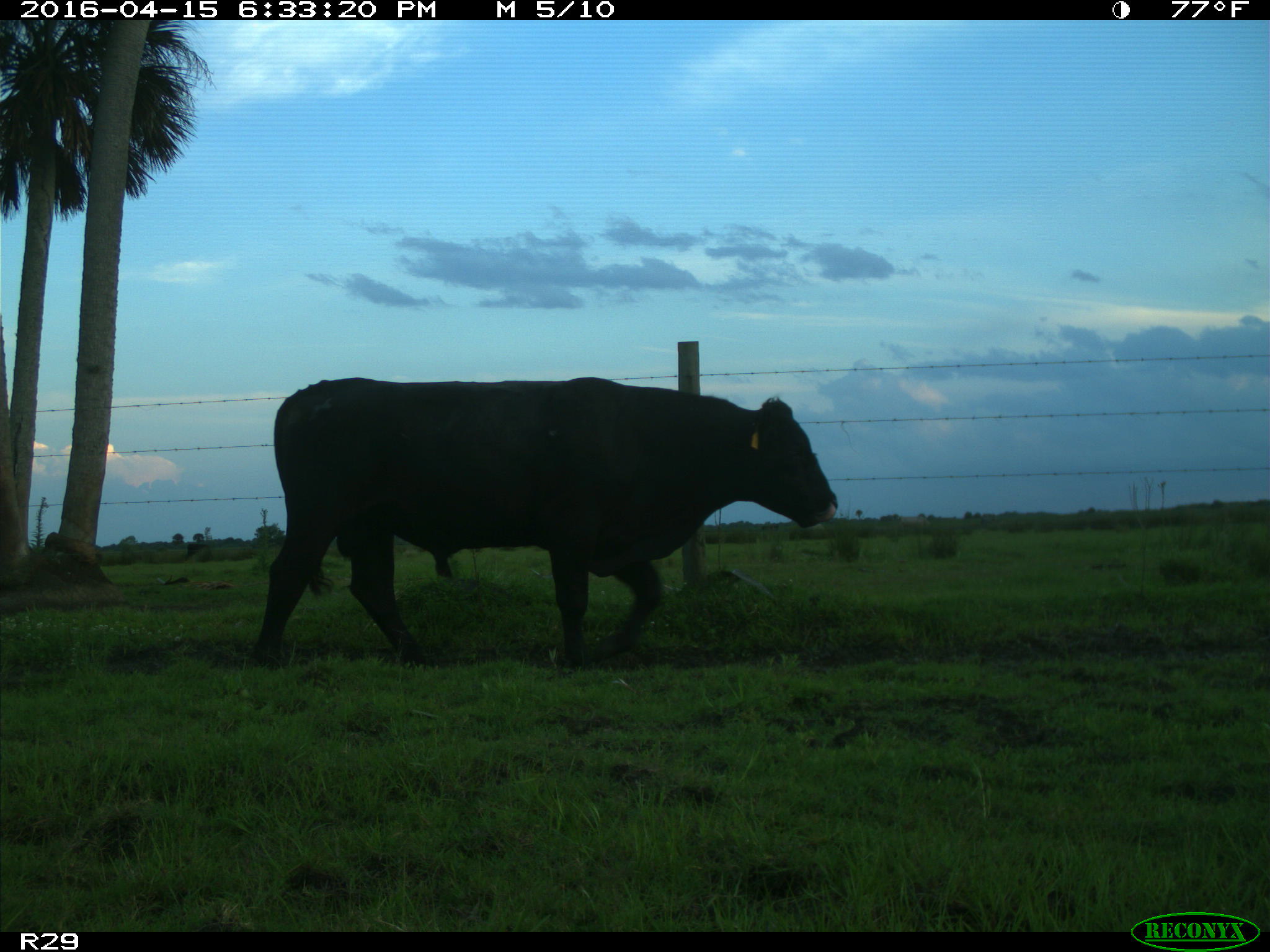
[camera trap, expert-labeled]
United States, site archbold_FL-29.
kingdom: Animalia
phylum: Chordata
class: Mammalia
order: Artiodactyla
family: Bovidae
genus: Bos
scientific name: Bos taurus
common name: domestic cow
Bos taurus (domestic cow).